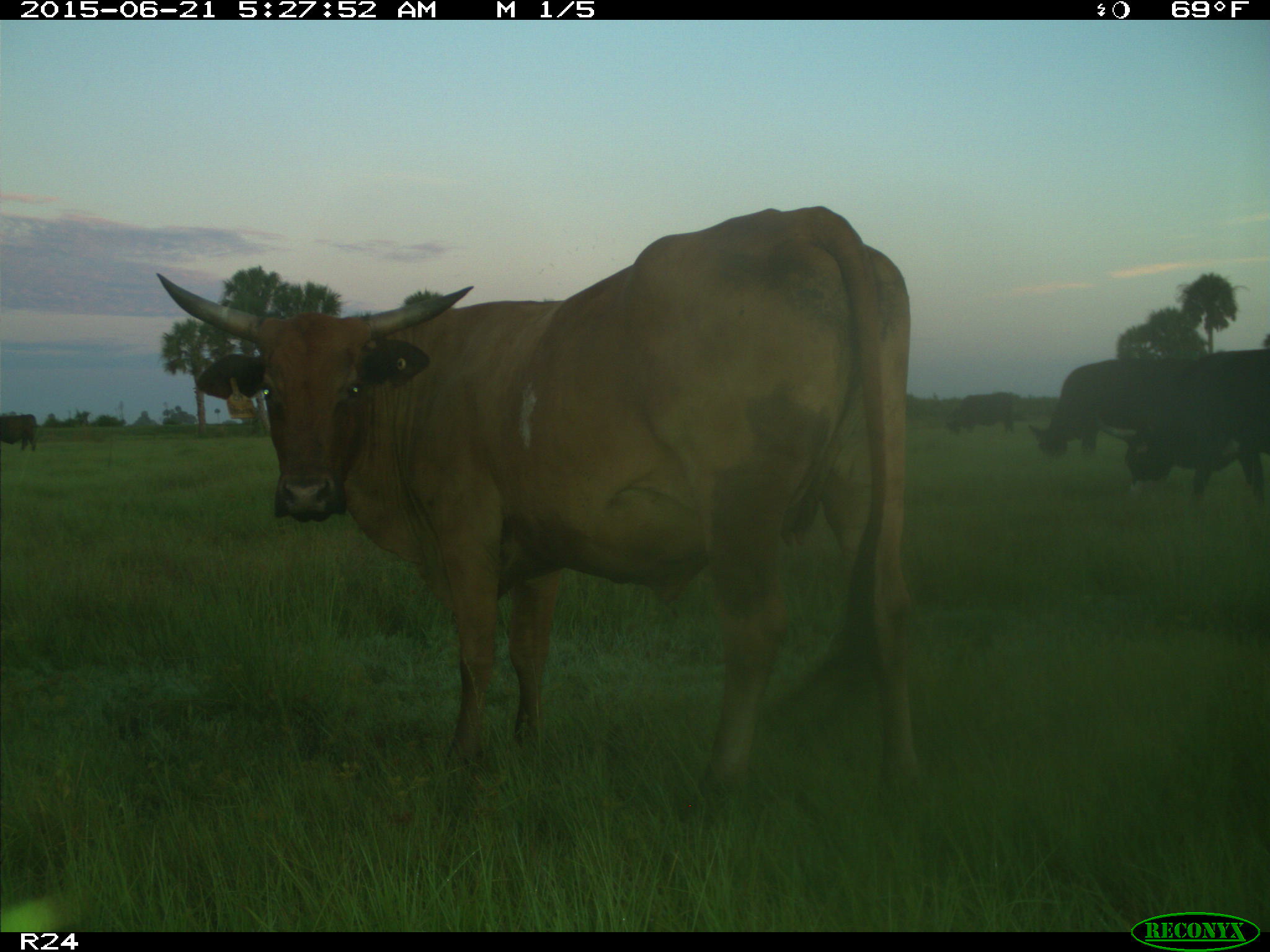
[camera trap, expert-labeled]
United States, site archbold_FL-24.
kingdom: Animalia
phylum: Chordata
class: Mammalia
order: Artiodactyla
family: Bovidae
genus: Bos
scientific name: Bos taurus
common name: domestic cow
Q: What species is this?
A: Bos taurus (domestic cow).